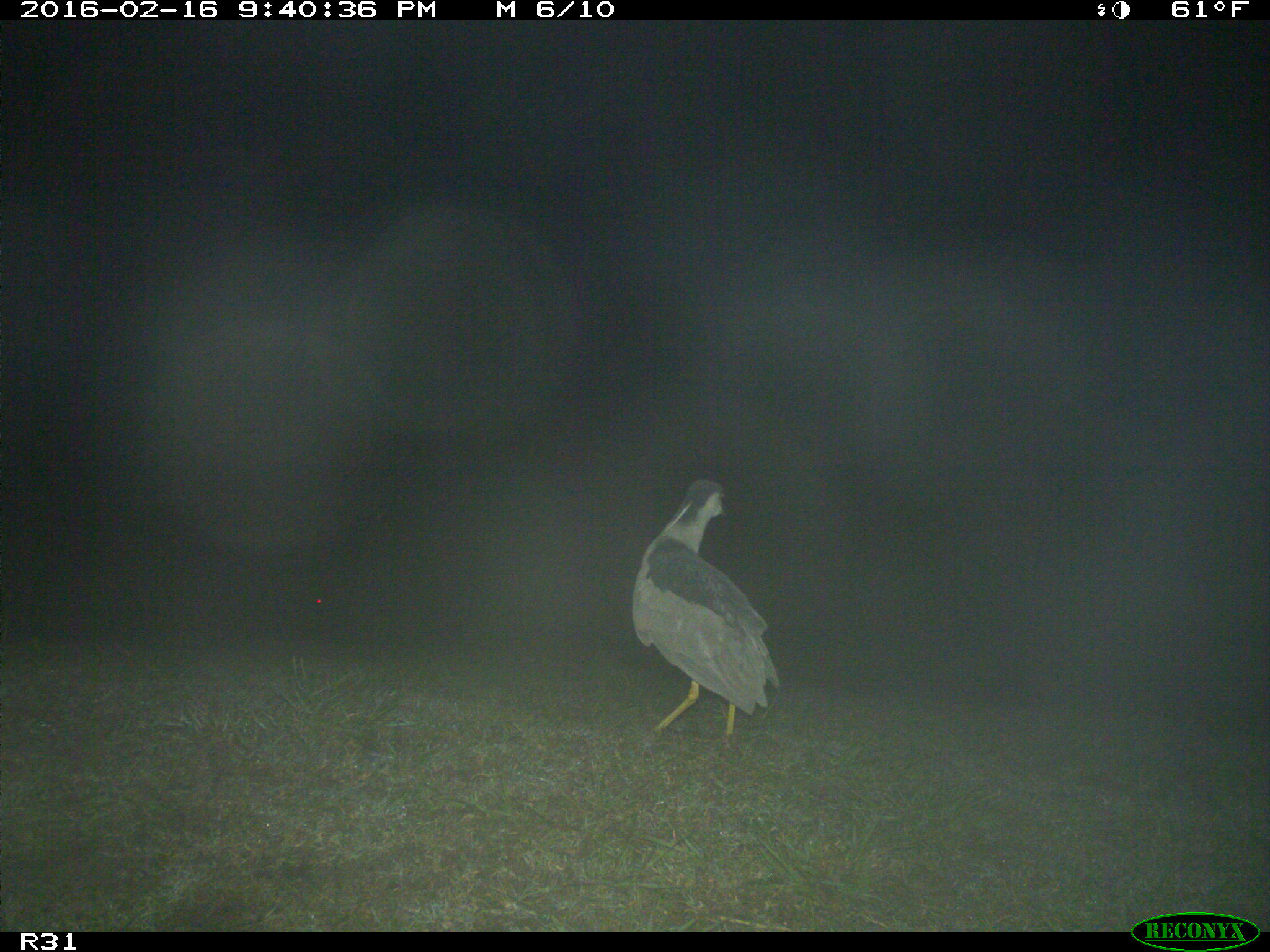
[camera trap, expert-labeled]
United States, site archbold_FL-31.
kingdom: Animalia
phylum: Chordata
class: Aves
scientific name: Aves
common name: birds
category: unidentified bird